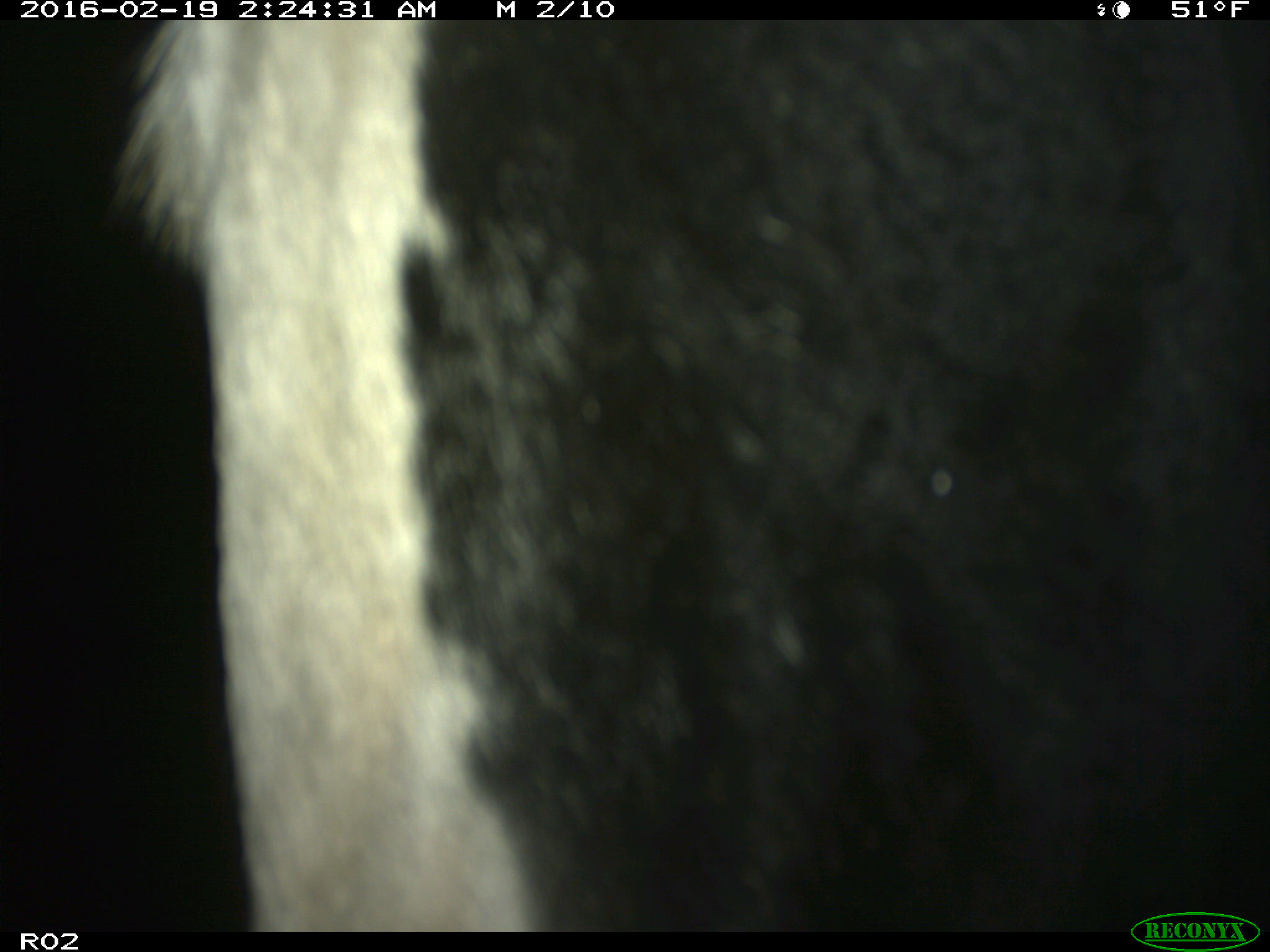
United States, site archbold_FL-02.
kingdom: Animalia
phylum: Chordata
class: Mammalia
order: Artiodactyla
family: Bovidae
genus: Bos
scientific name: Bos taurus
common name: domestic cow